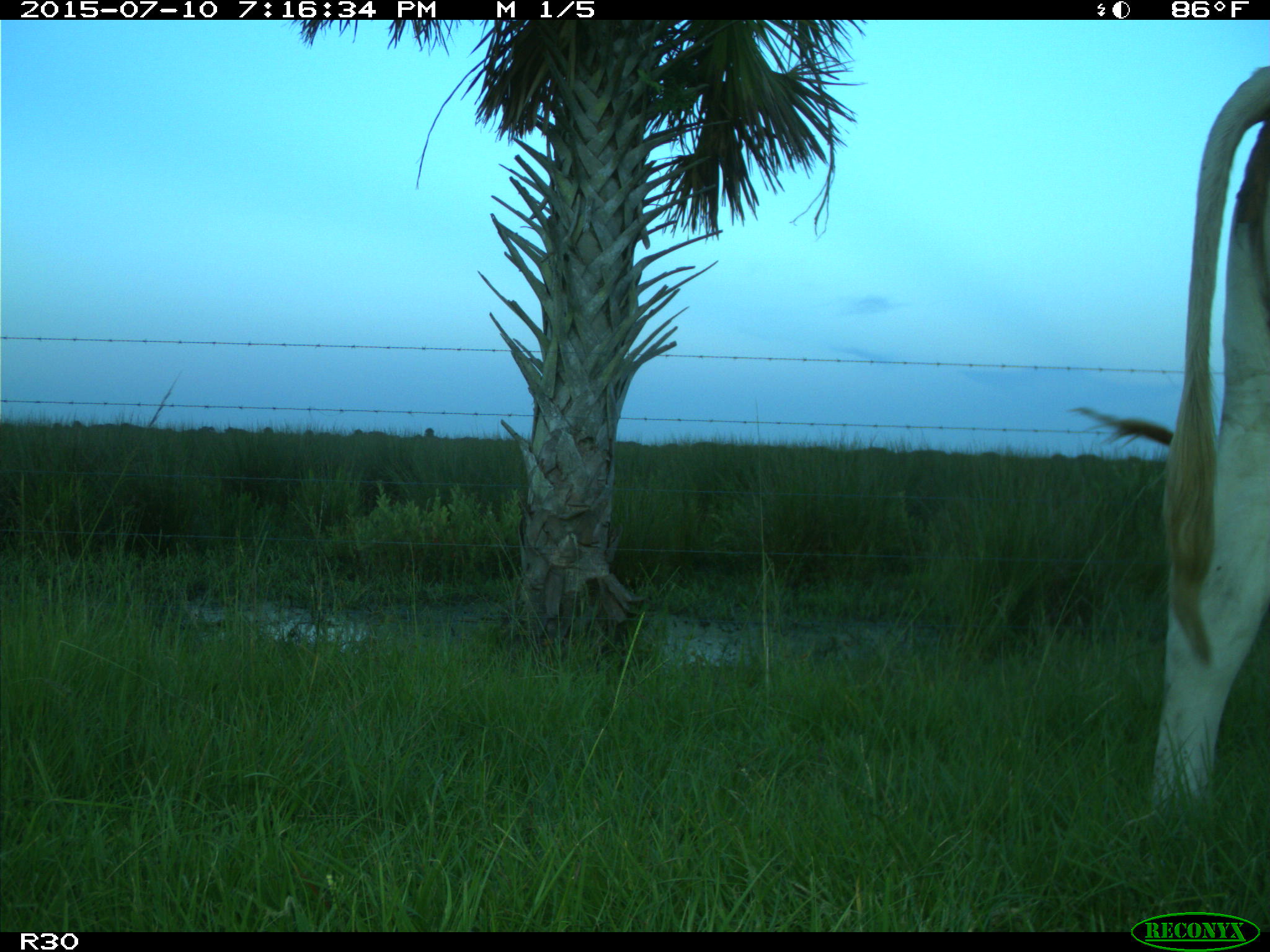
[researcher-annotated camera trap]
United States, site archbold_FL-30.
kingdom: Animalia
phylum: Chordata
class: Mammalia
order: Artiodactyla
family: Bovidae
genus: Bos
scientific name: Bos taurus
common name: domestic cow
Bos taurus (domestic cow).